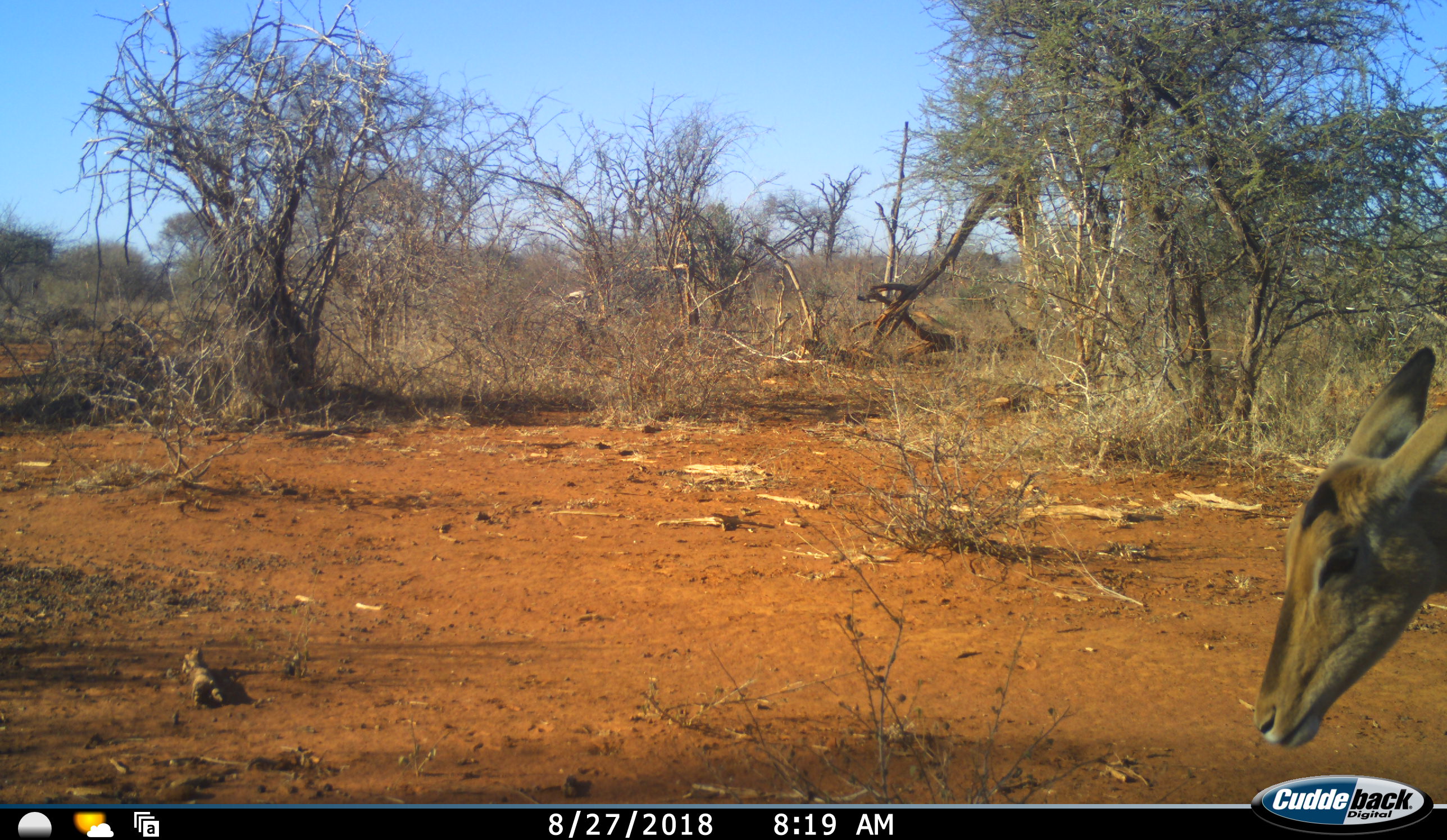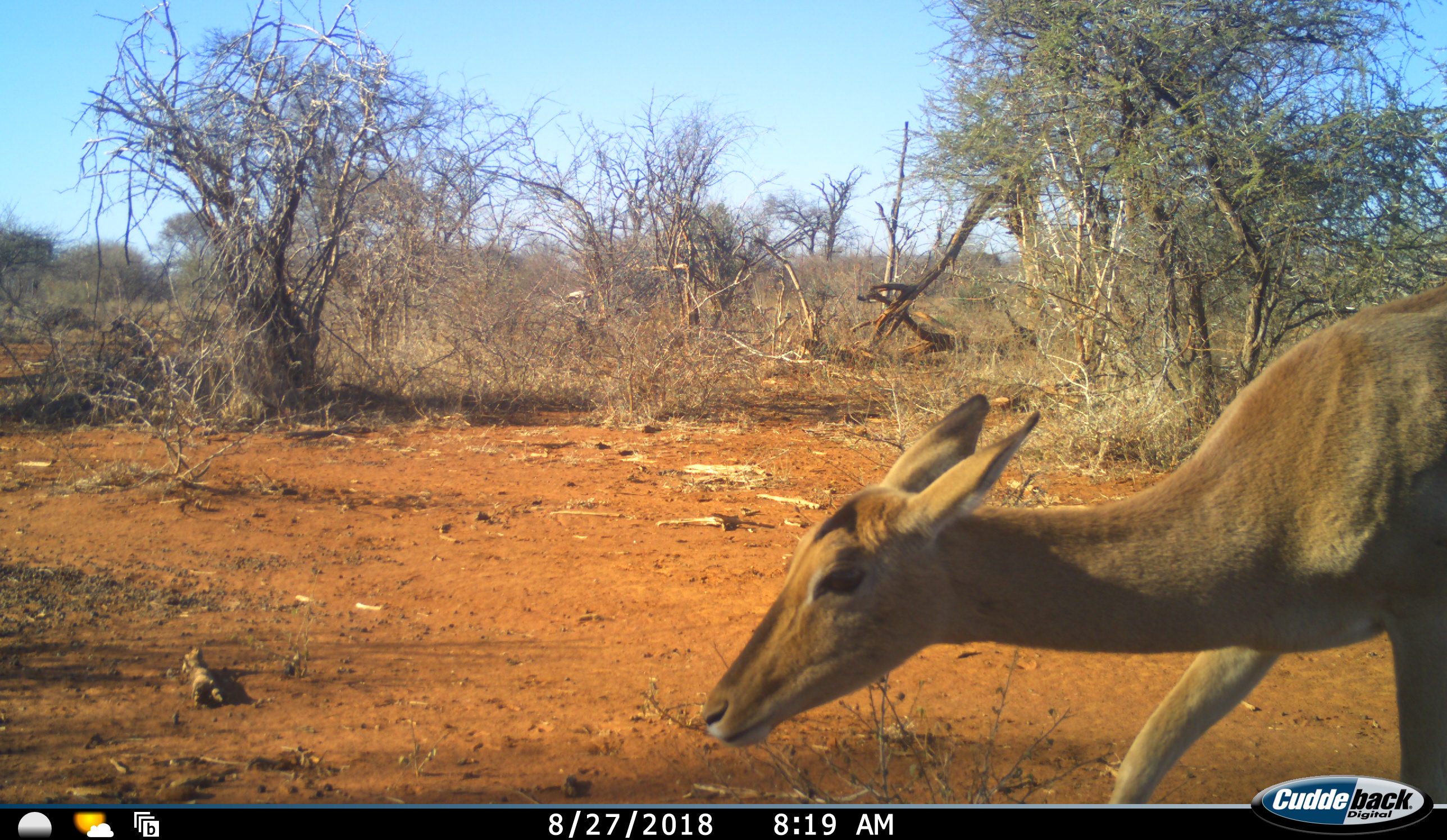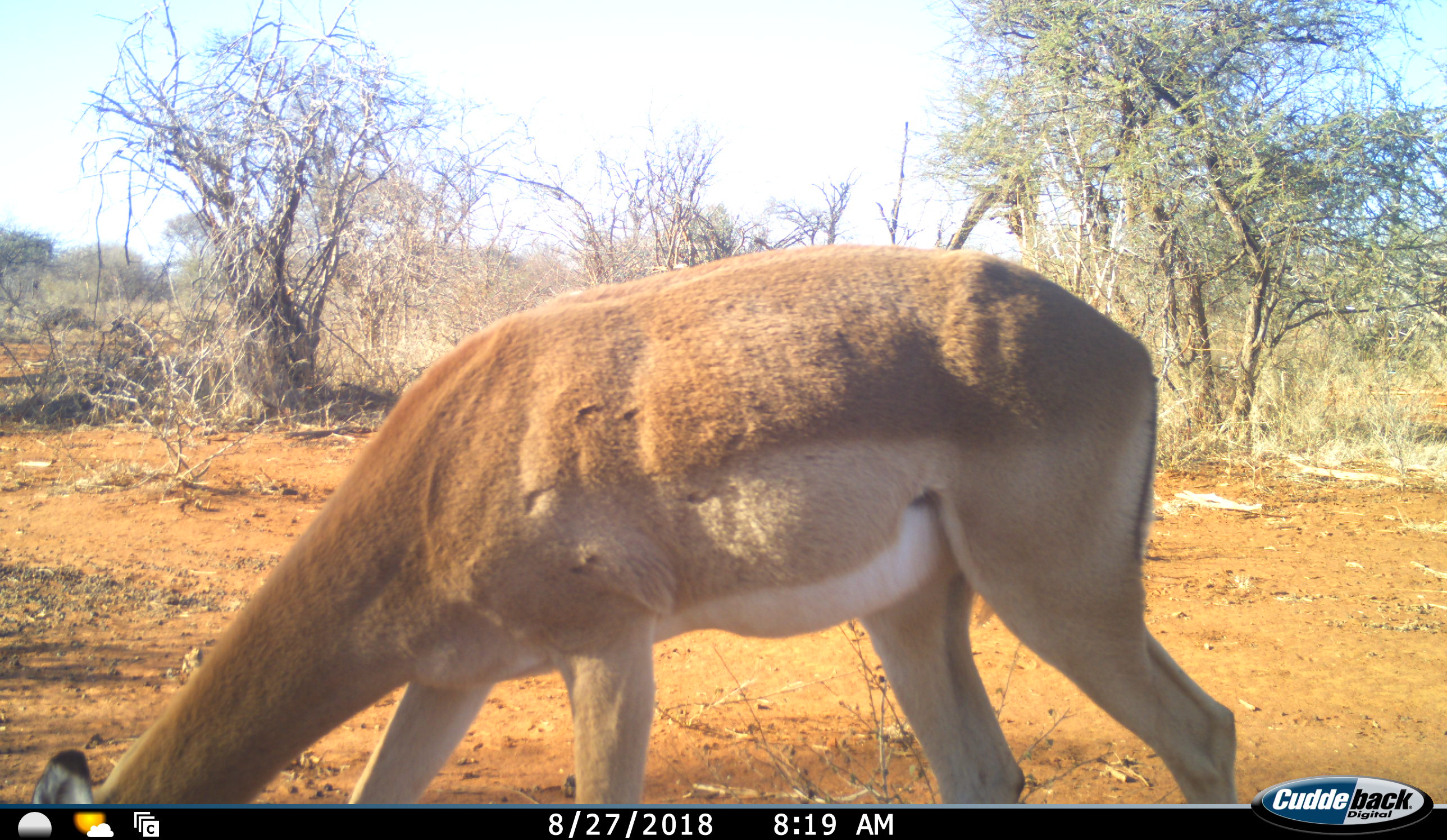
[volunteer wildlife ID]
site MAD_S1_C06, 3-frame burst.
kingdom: Animalia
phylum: Chordata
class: Mammalia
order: Artiodactyla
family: Bovidae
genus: Aepyceros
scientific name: Aepyceros melampus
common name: impala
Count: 1.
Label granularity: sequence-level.